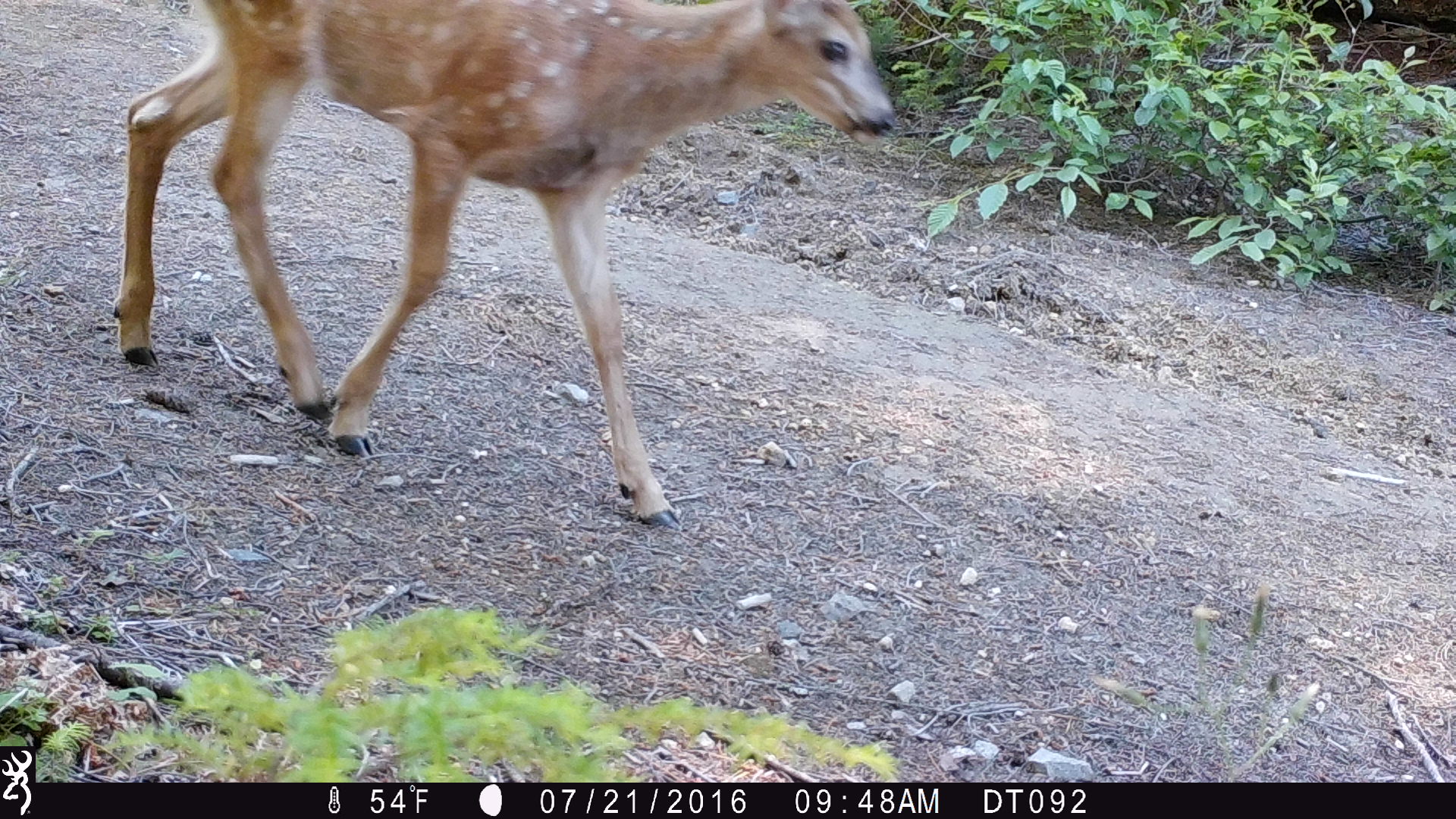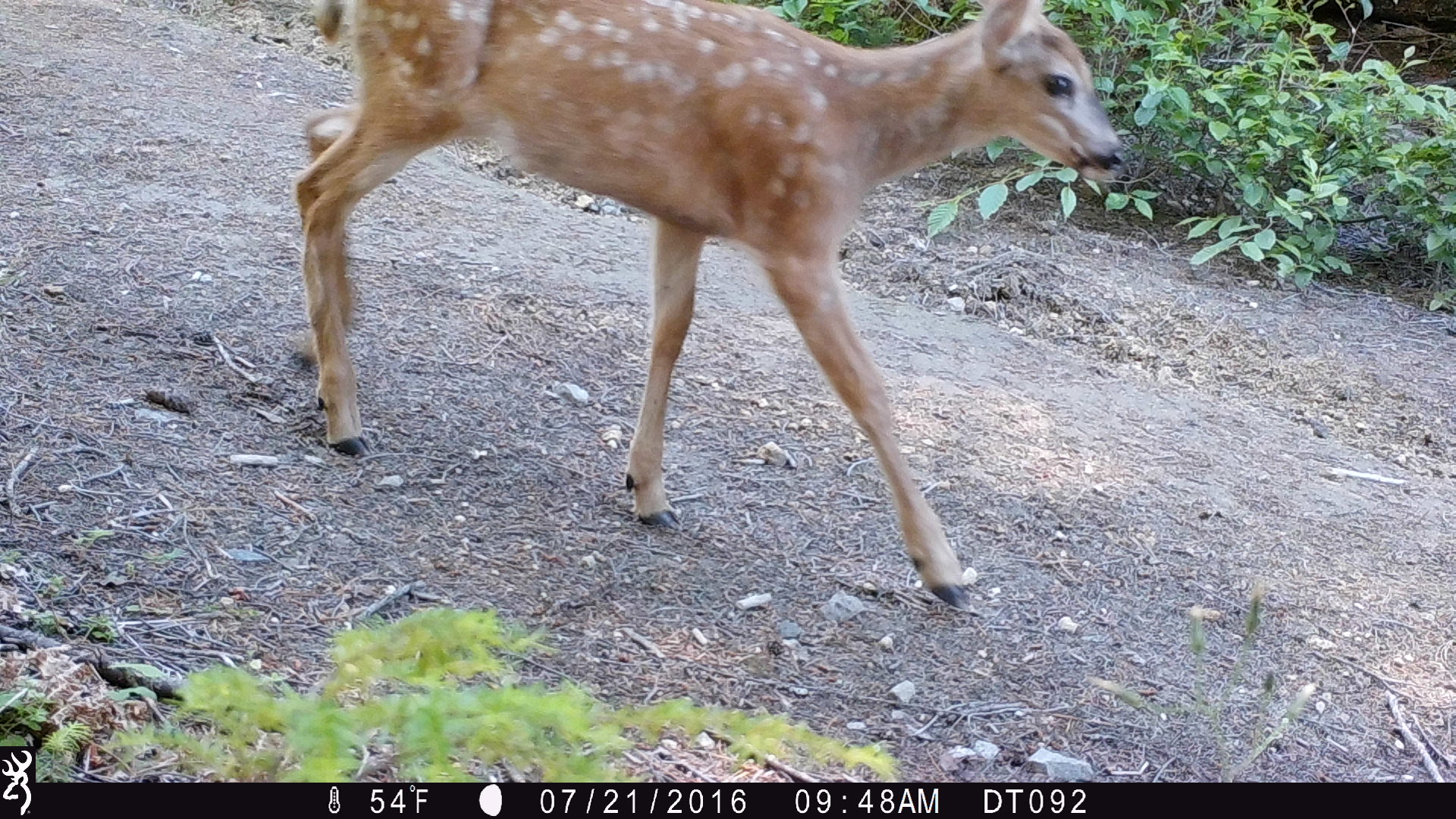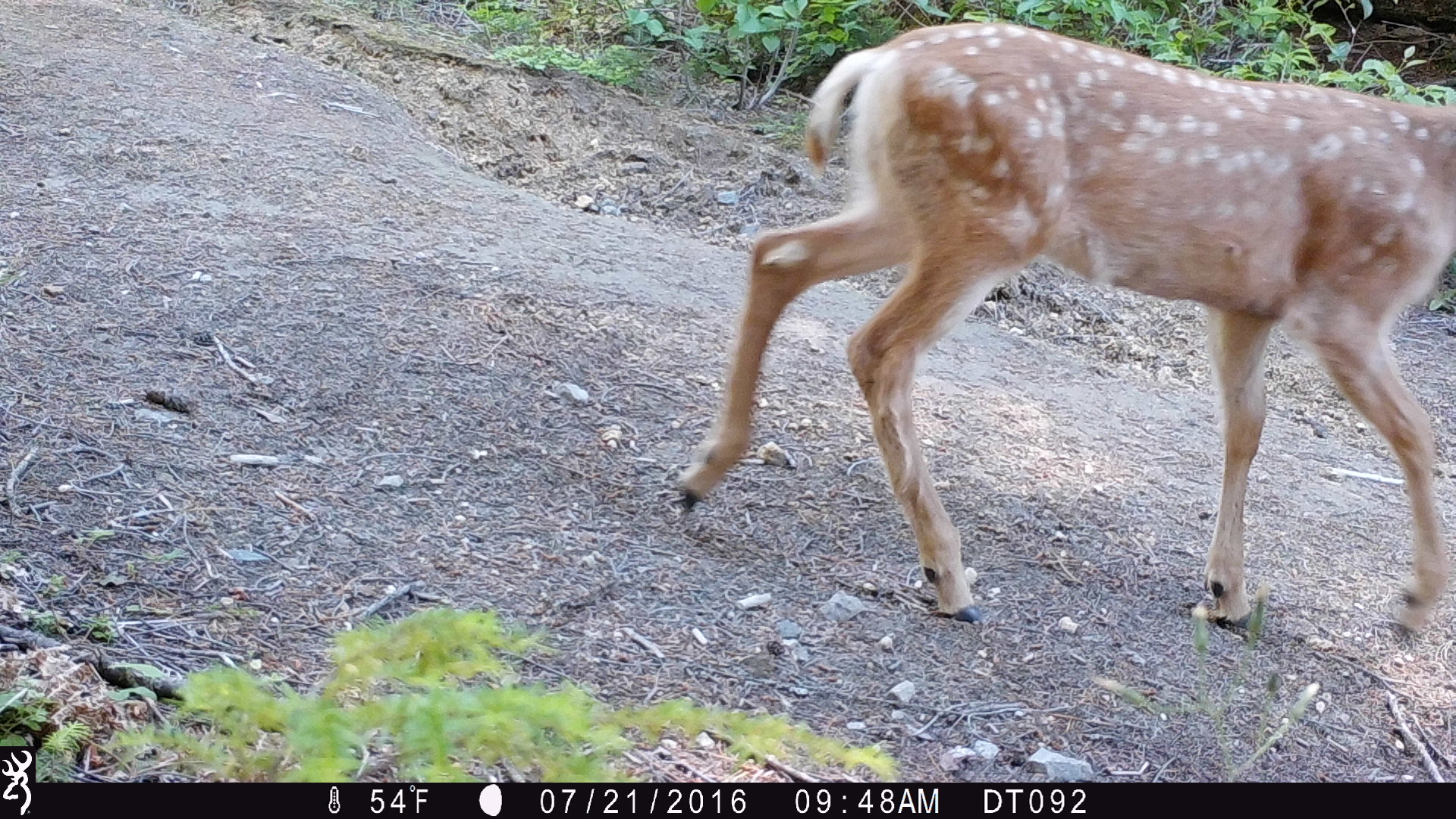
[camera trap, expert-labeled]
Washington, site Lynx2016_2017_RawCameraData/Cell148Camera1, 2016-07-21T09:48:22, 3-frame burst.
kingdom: Animalia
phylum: Chordata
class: Mammalia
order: Artiodactyla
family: Cervidae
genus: Odocoileus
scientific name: Odocoileus hemionus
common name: mule deer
Odocoileus hemionus (mule deer). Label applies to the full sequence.